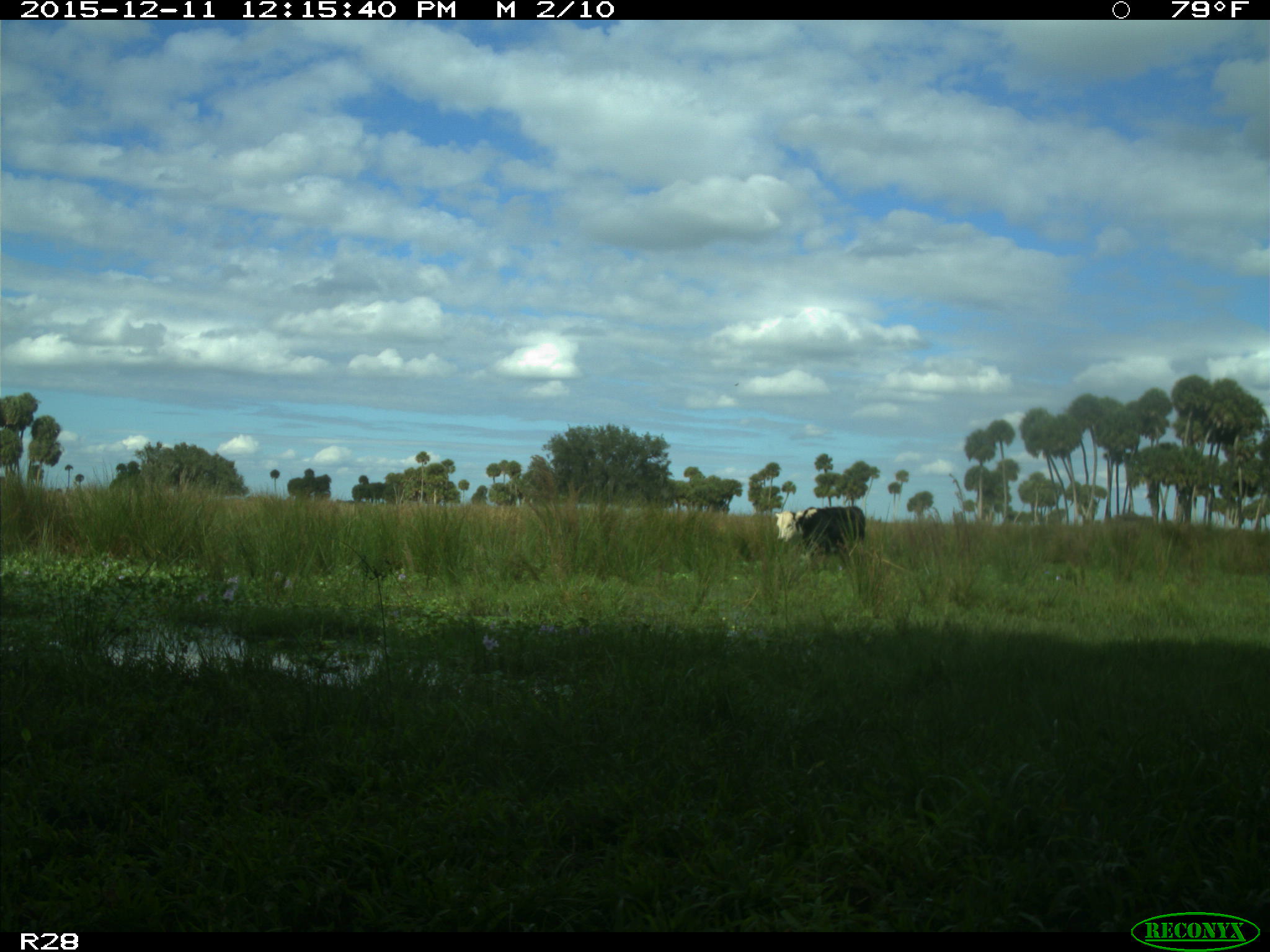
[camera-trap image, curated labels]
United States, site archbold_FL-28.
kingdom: Animalia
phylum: Chordata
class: Mammalia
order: Artiodactyla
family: Bovidae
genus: Bos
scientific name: Bos taurus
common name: domestic cow